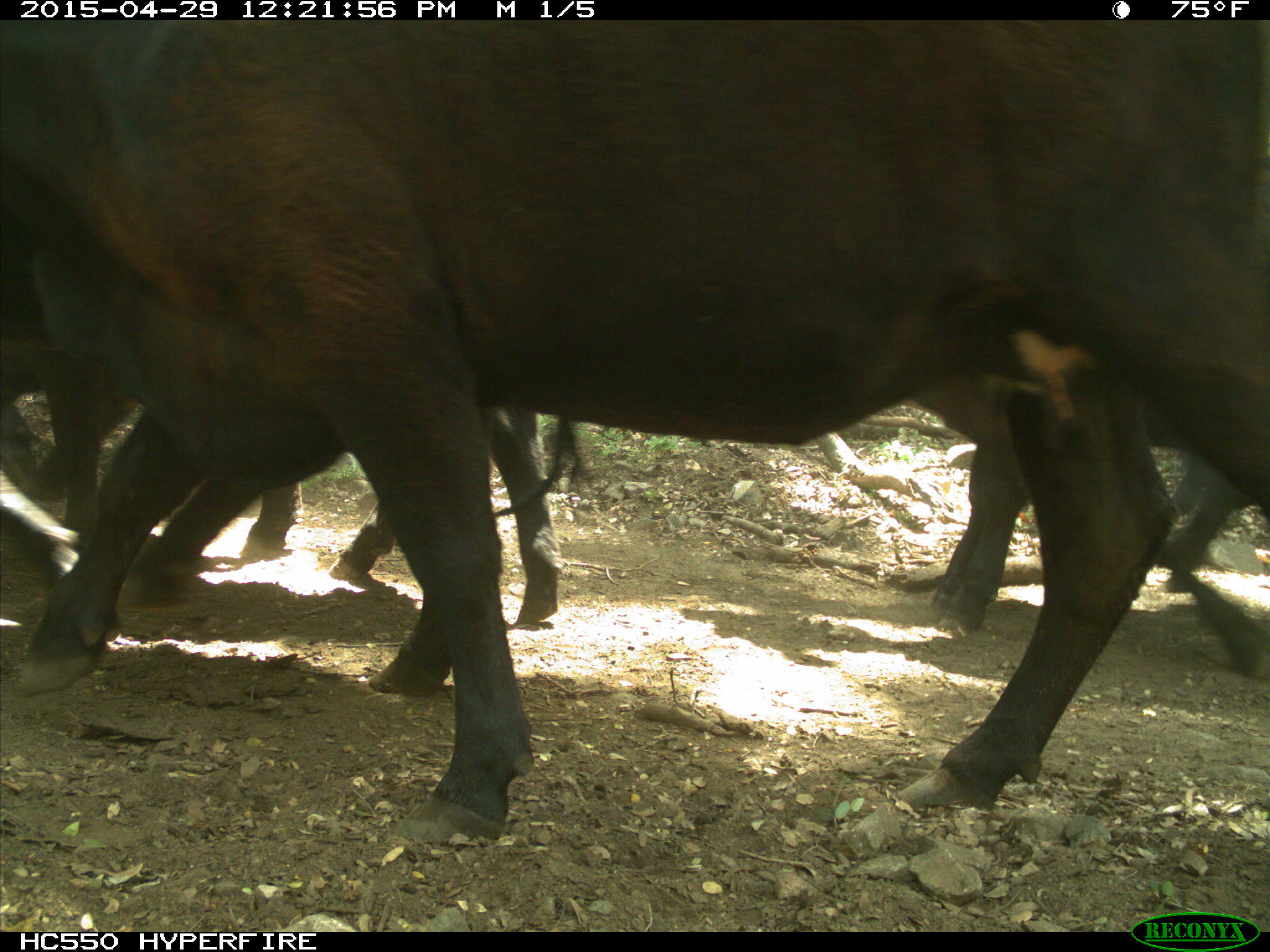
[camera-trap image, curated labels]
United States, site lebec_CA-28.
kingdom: Animalia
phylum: Chordata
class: Mammalia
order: Artiodactyla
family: Bovidae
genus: Bos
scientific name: Bos taurus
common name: domestic cow